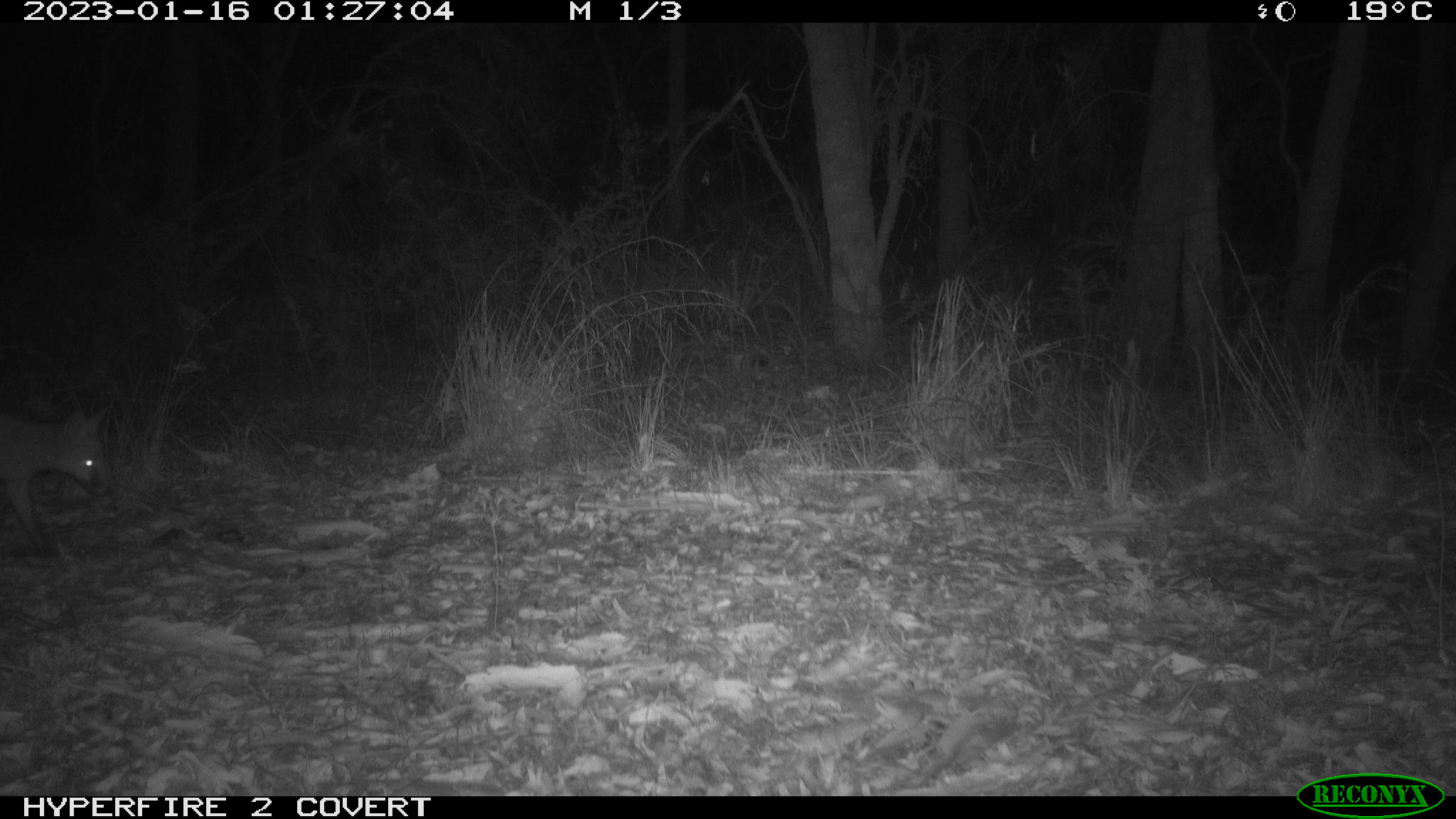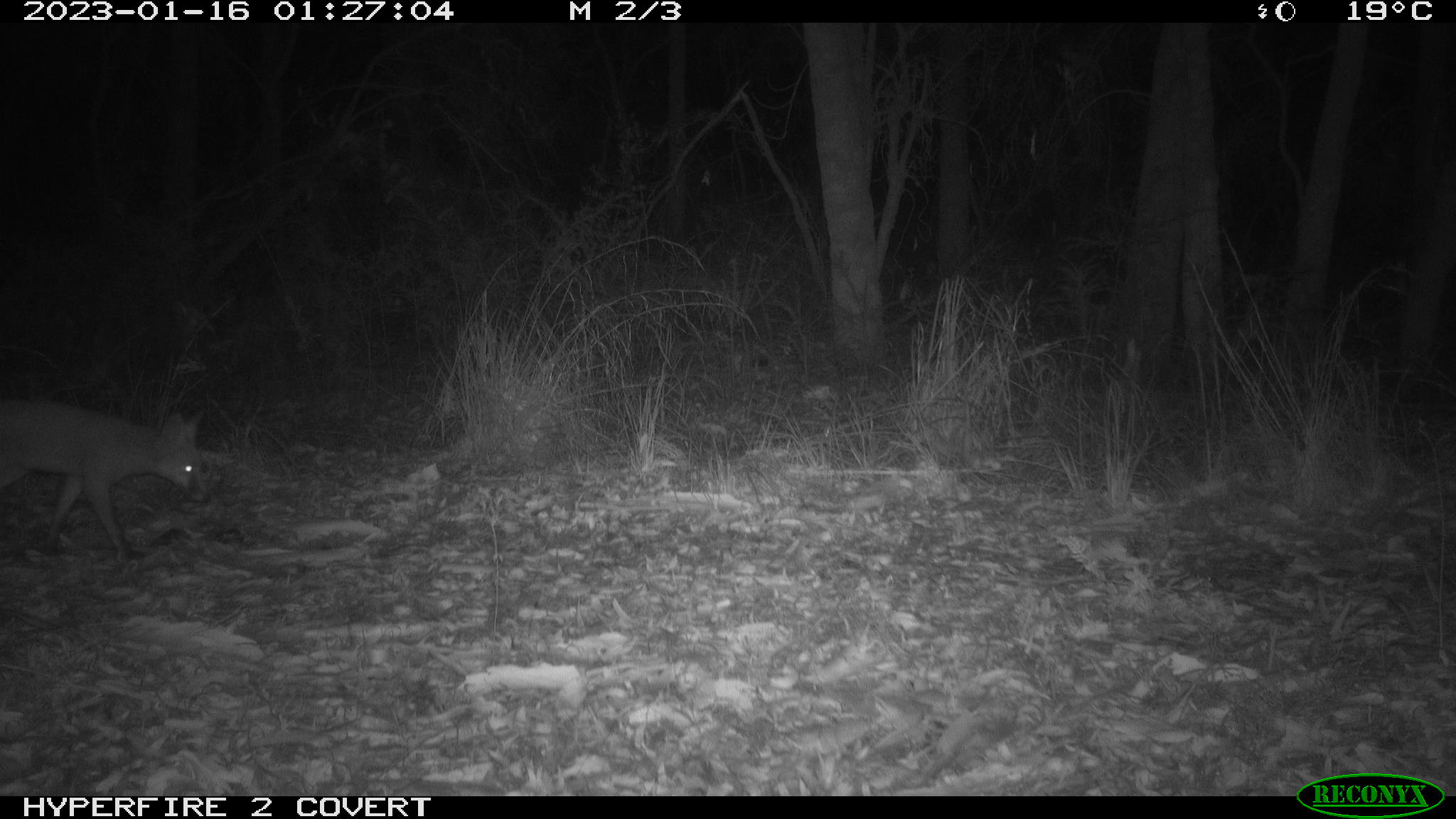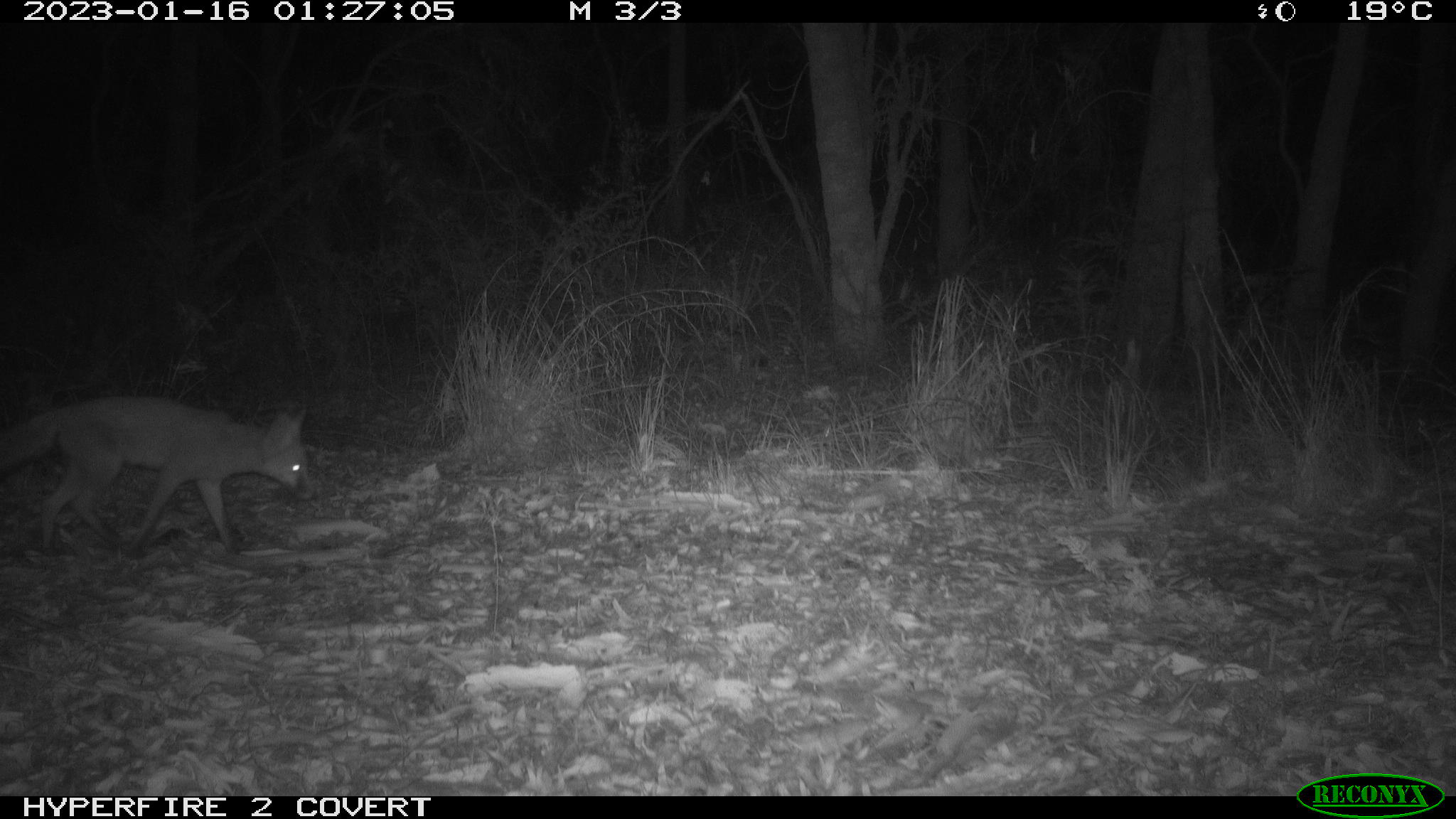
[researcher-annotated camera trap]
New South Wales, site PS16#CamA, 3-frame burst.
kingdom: Animalia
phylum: Chordata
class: Mammalia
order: Carnivora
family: Canidae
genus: Vulpes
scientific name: Vulpes vulpes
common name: red fox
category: fox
Fox (red fox) (Vulpes vulpes).